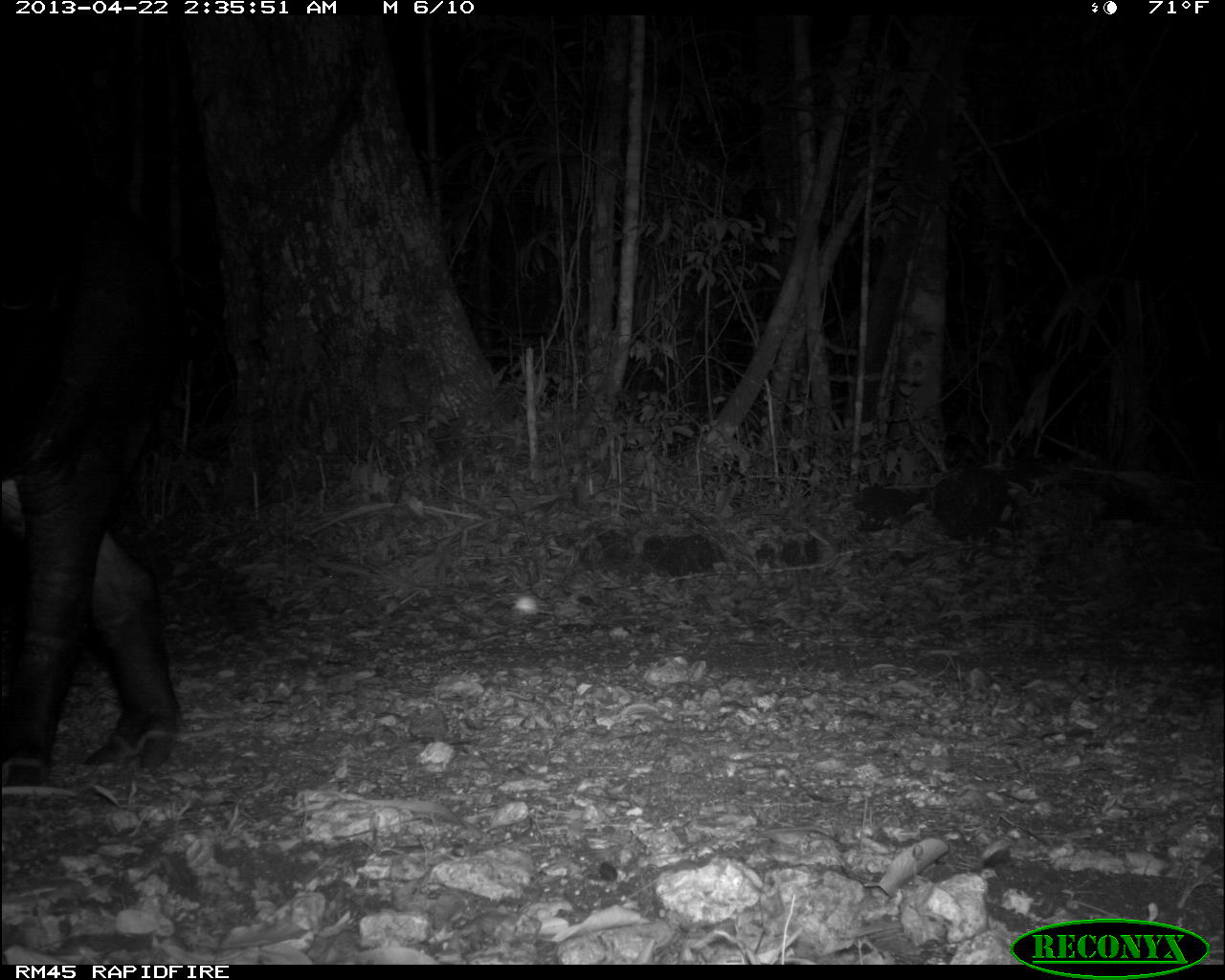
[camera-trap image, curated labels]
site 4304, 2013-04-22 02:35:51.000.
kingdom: Animalia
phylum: Chordata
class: Mammalia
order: Perissodactyla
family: Tapiridae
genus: Tapirus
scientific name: Tapirus bairdii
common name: baird's tapir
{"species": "Tapirus bairdii (baird's tapir)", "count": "1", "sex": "male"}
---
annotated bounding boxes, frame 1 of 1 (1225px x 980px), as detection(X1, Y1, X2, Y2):
tapirus bairdii: detection(0, 154, 186, 795)